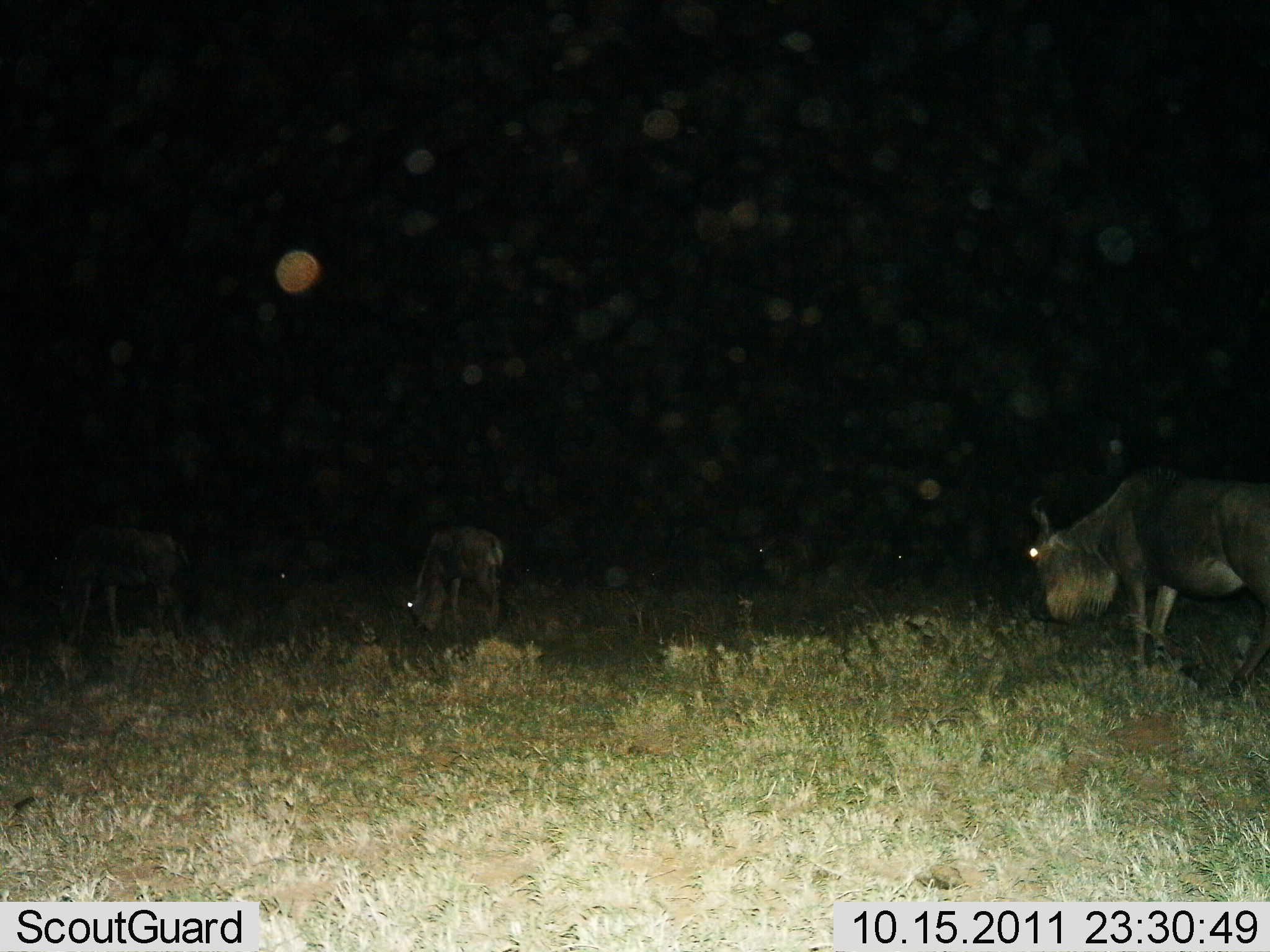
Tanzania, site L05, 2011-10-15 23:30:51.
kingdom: Animalia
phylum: Chordata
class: Mammalia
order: Artiodactyla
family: Bovidae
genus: Connochaetes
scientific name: Connochaetes taurinus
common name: blue wildebeest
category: wildebeest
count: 5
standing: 50%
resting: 0%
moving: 10%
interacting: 10%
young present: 0%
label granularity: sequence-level